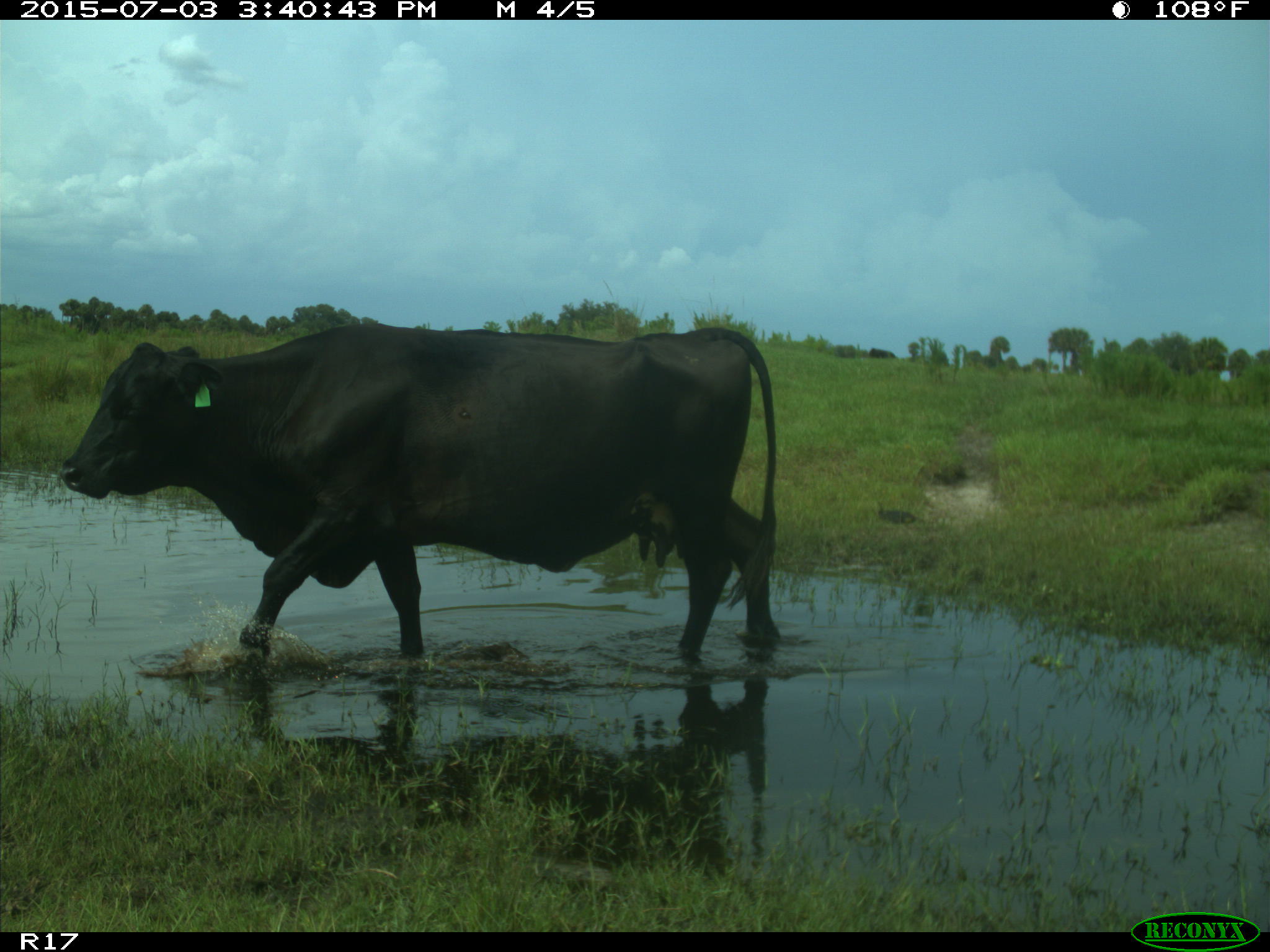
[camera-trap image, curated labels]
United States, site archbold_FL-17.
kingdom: Animalia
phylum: Chordata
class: Mammalia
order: Artiodactyla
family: Bovidae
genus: Bos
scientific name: Bos taurus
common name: domestic cow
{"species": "Bos taurus (domestic cow)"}